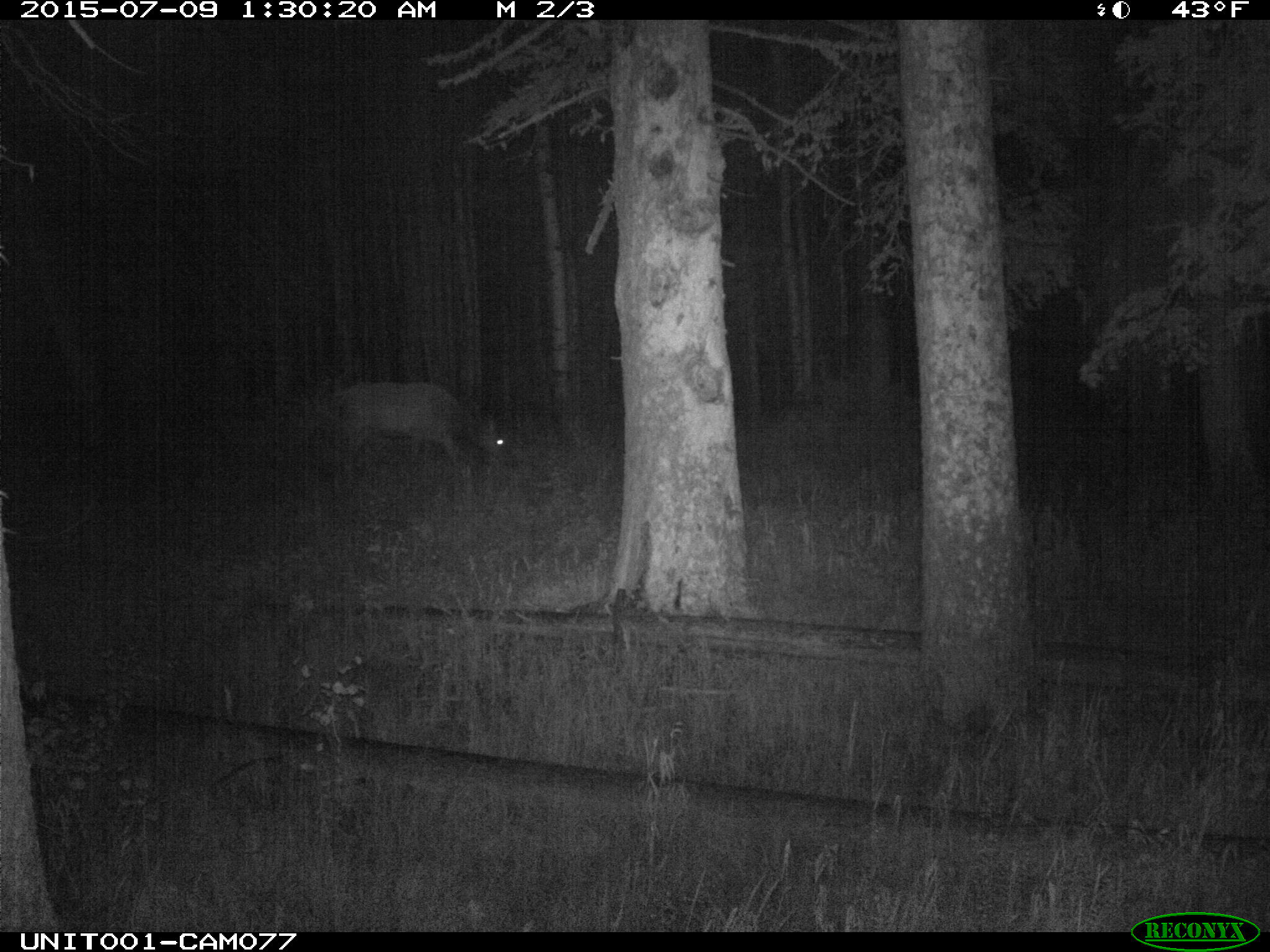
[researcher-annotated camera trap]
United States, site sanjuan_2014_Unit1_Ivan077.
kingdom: Animalia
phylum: Chordata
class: Mammalia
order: Artiodactyla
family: Cervidae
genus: Cervus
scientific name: Cervus elaphus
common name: red deer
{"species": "Cervus elaphus (red deer)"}